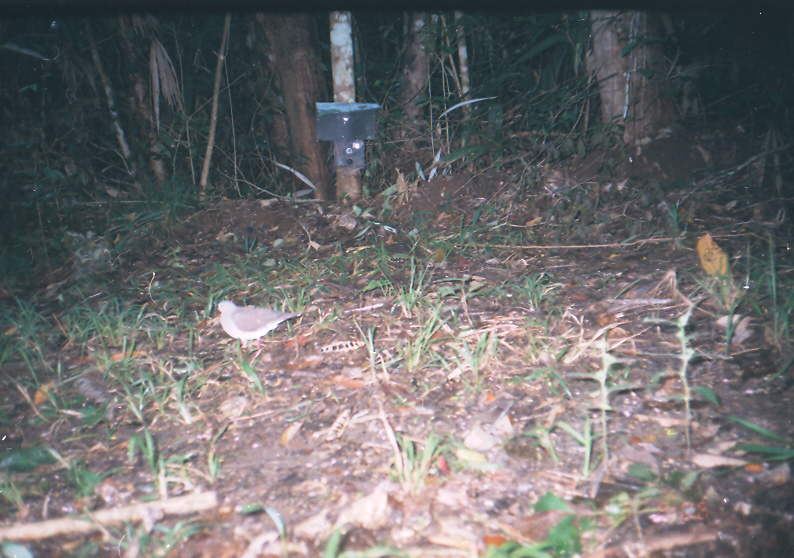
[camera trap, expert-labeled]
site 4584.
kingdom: Animalia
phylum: Chordata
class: Aves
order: Columbiformes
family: Columbidae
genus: Leptotila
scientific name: Leptotila verreauxi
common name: white-tipped dove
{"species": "Leptotila verreauxi (white-tipped dove)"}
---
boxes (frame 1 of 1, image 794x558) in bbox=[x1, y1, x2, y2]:
leptotila verreauxi: bbox=[215, 298, 304, 355]